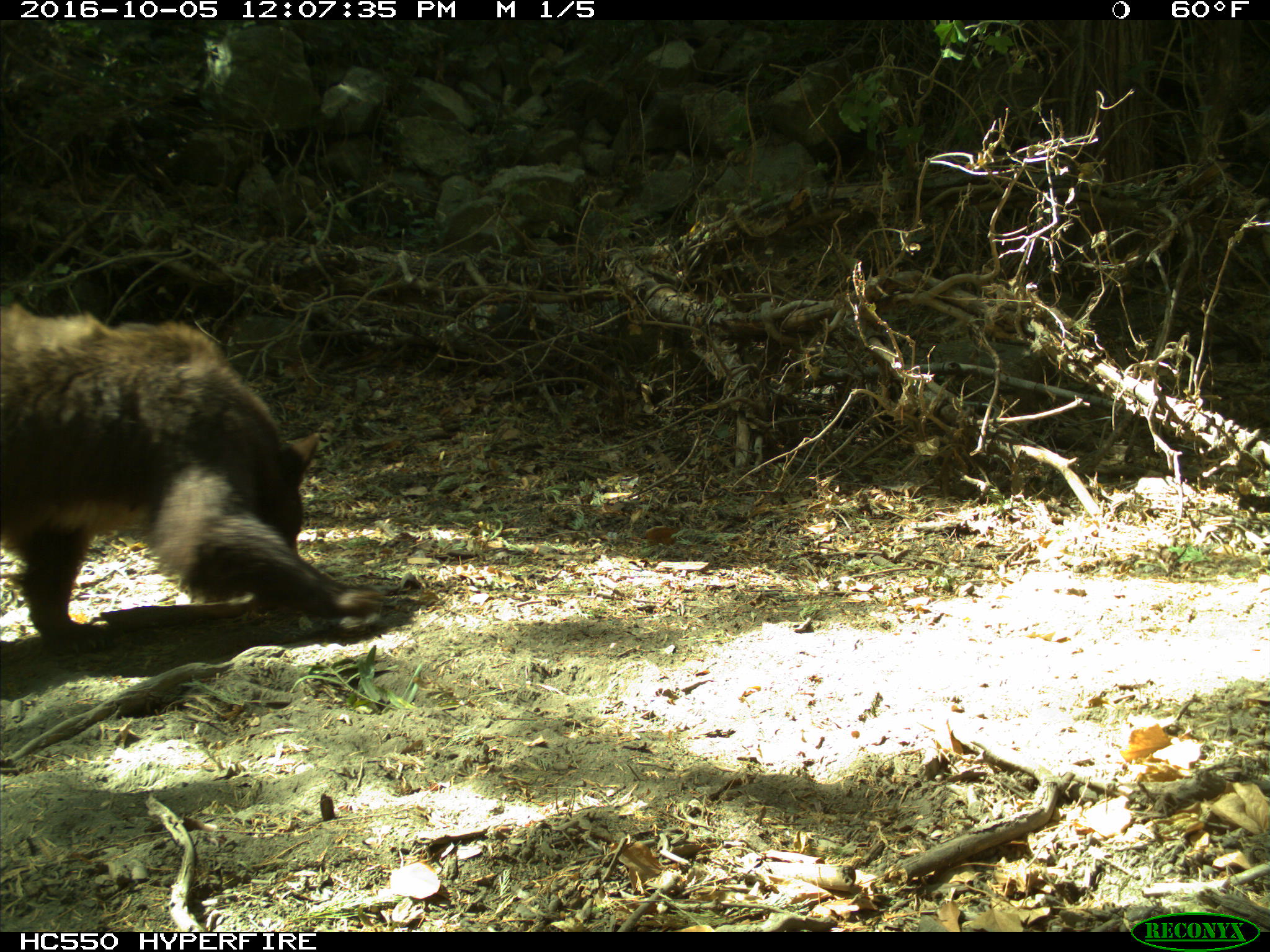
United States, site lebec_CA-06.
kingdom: Animalia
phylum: Chordata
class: Mammalia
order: Carnivora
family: Ursidae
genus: Ursus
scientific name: Ursus americanus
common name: american black bear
Ursus americanus (american black bear).